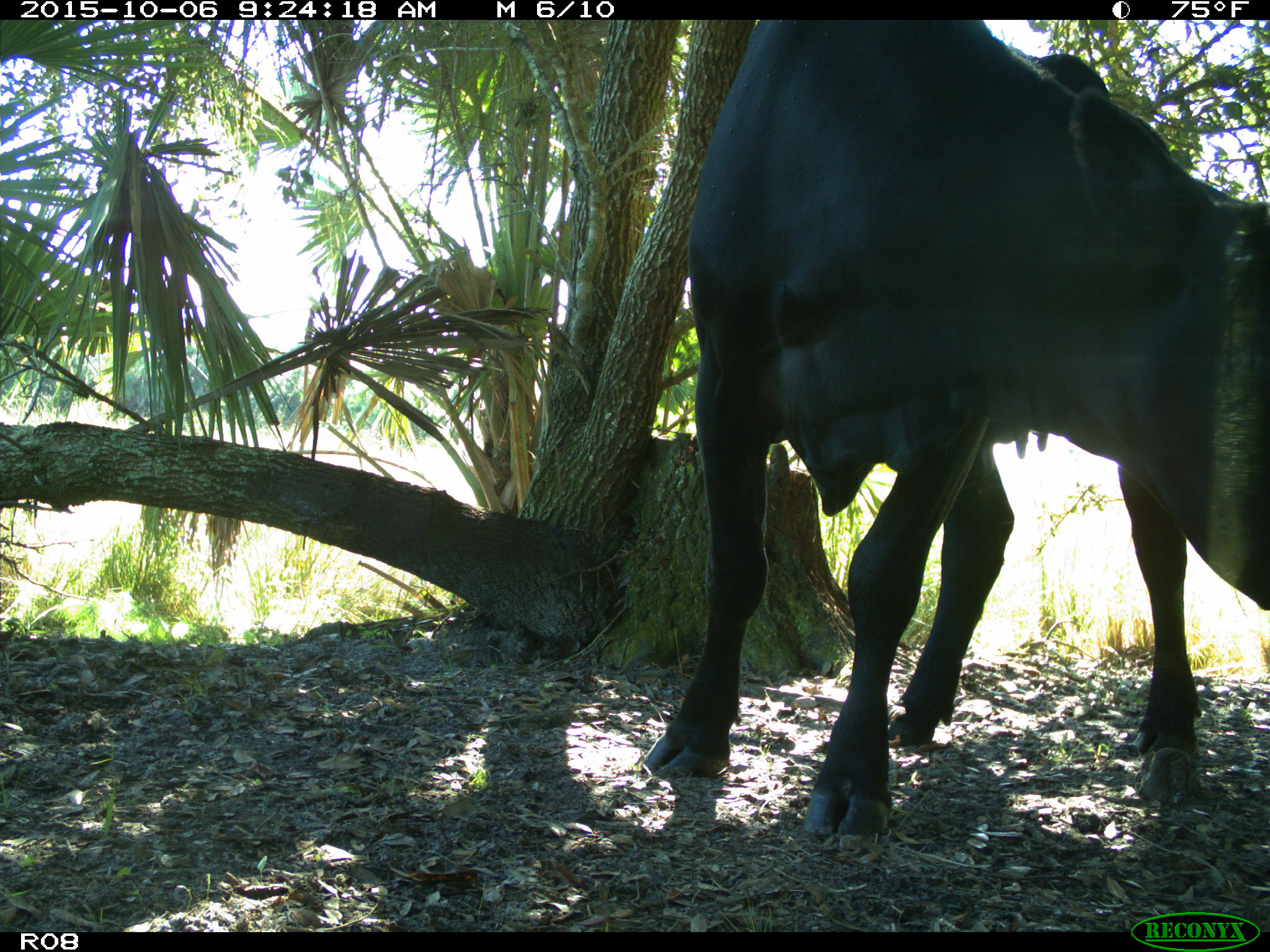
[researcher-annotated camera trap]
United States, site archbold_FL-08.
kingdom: Animalia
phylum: Chordata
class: Mammalia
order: Artiodactyla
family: Bovidae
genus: Bos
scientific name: Bos taurus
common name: domestic cow